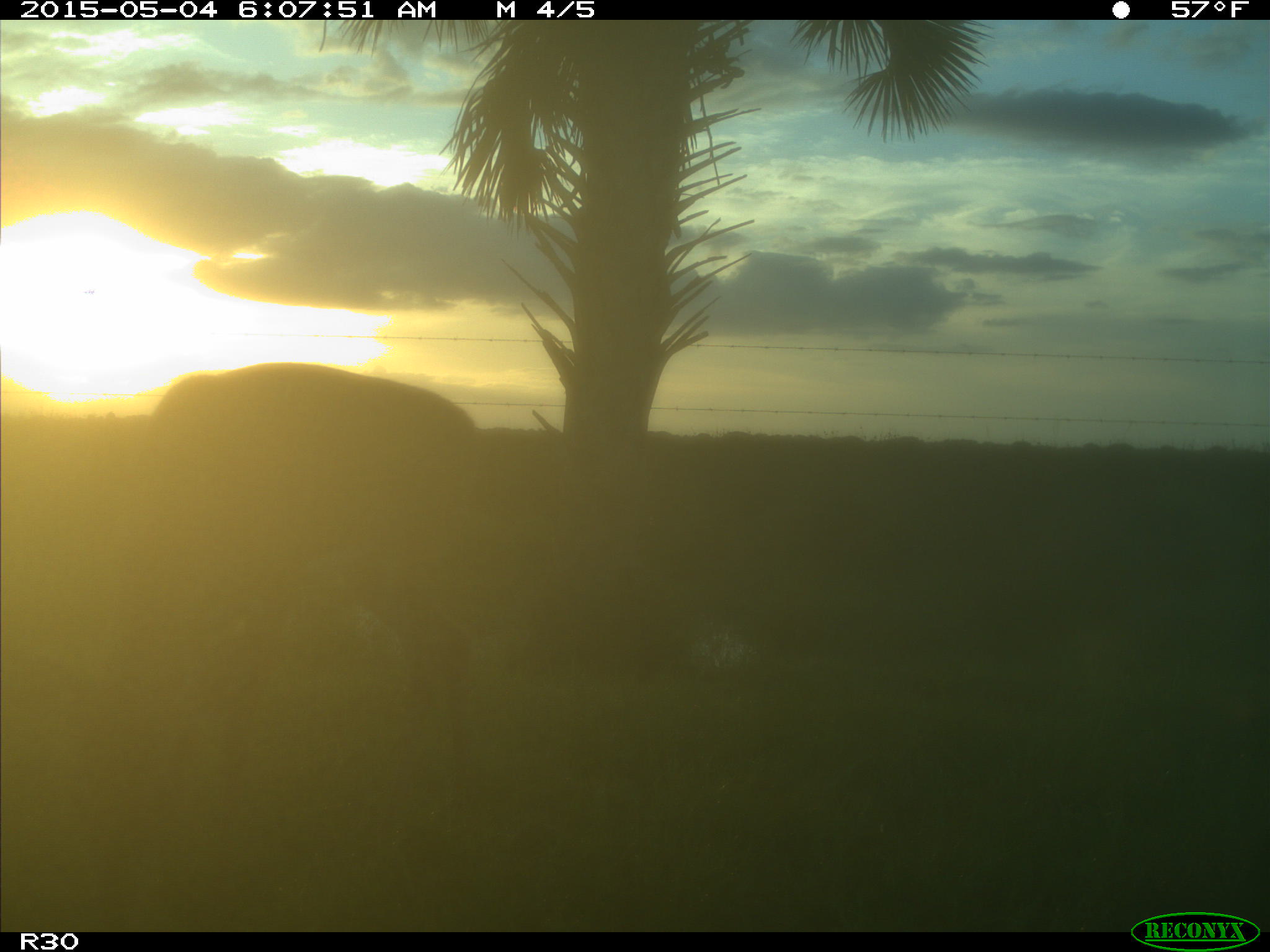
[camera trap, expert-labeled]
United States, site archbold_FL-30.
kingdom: Animalia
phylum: Chordata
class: Mammalia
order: Artiodactyla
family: Cervidae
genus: Odocoileus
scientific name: Odocoileus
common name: deer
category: unidentified deer